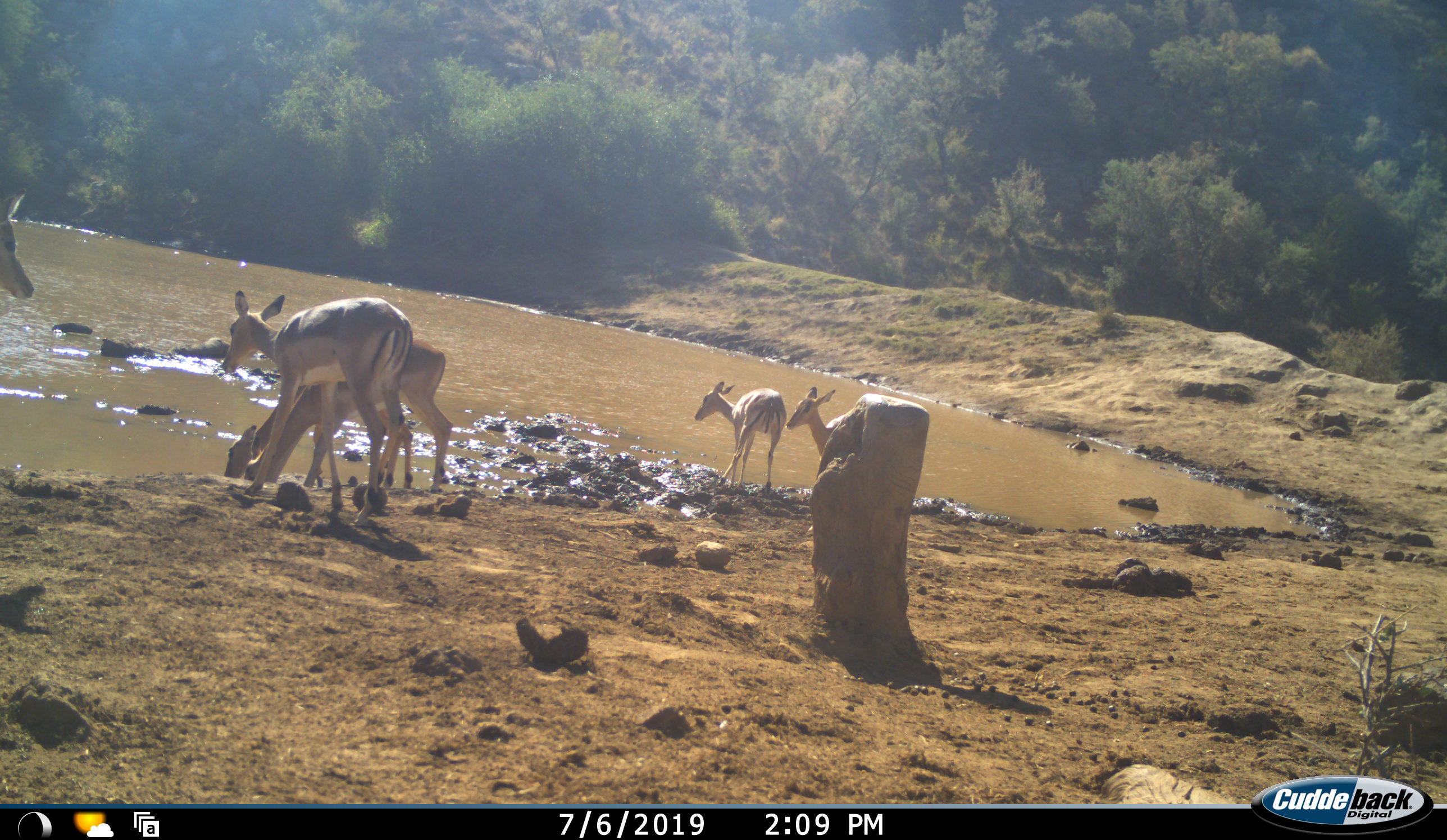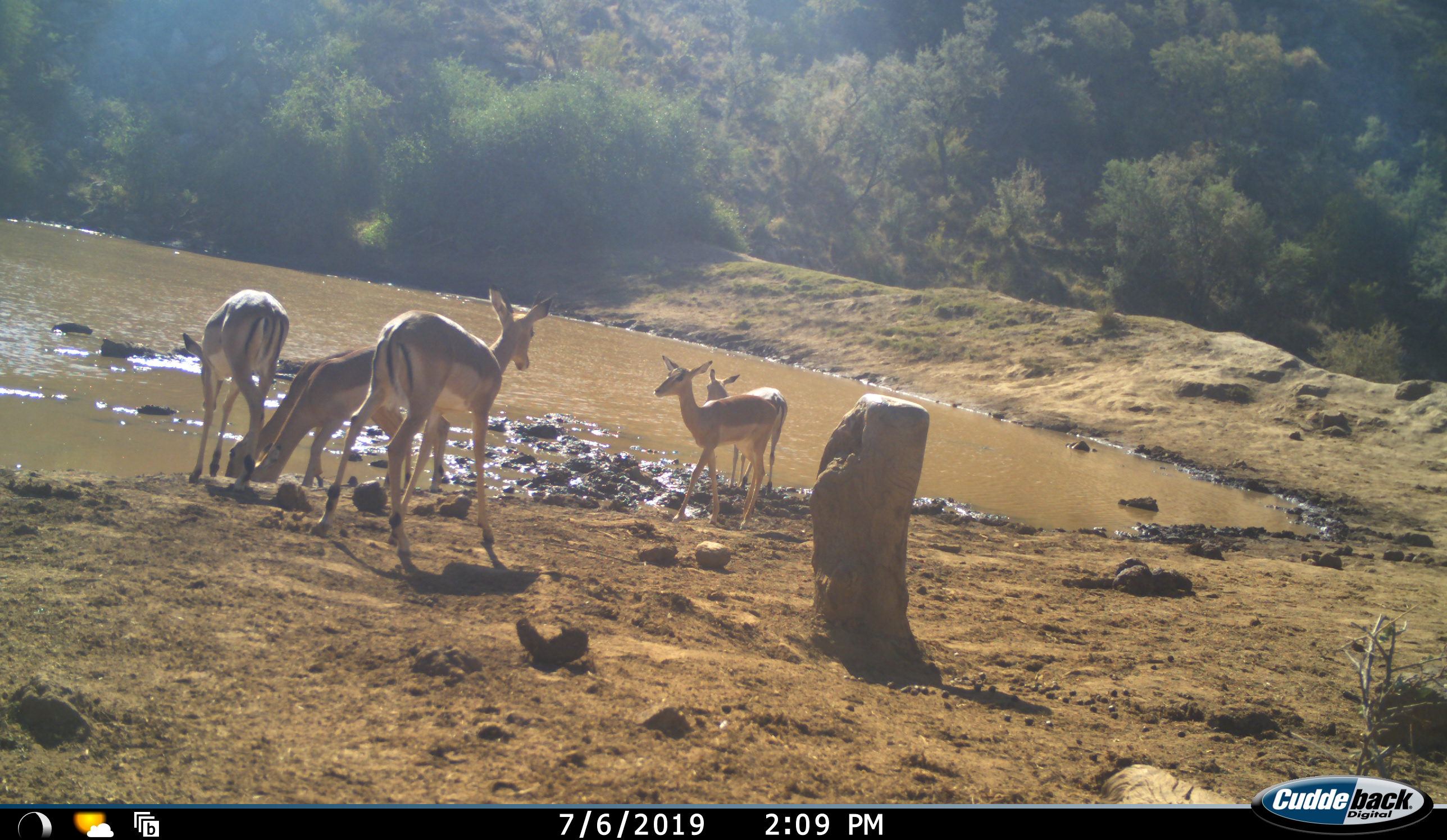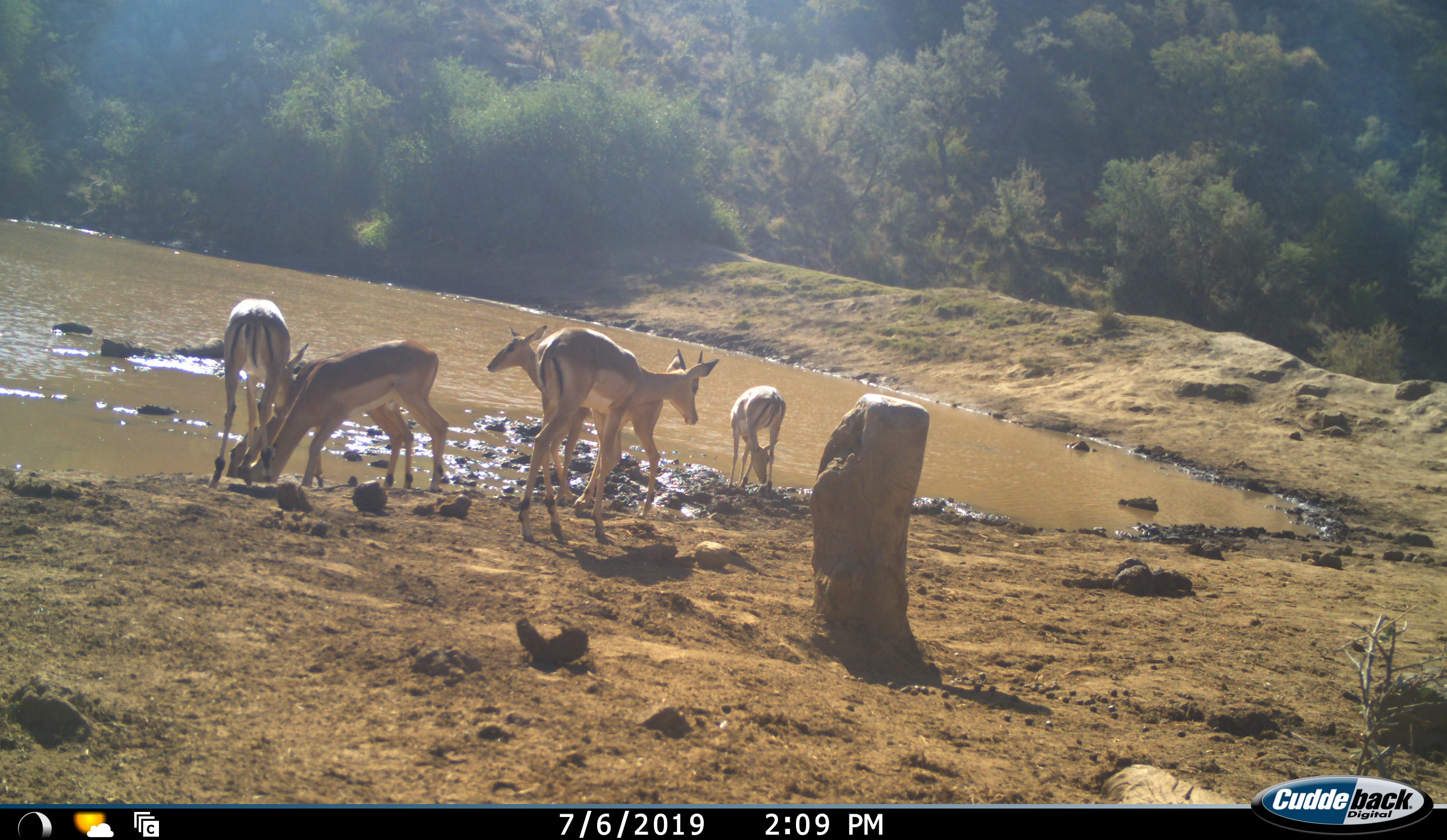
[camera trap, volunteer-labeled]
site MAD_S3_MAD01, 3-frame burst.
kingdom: Animalia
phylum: Chordata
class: Mammalia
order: Artiodactyla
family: Bovidae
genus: Aepyceros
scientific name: Aepyceros melampus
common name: impala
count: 6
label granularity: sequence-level